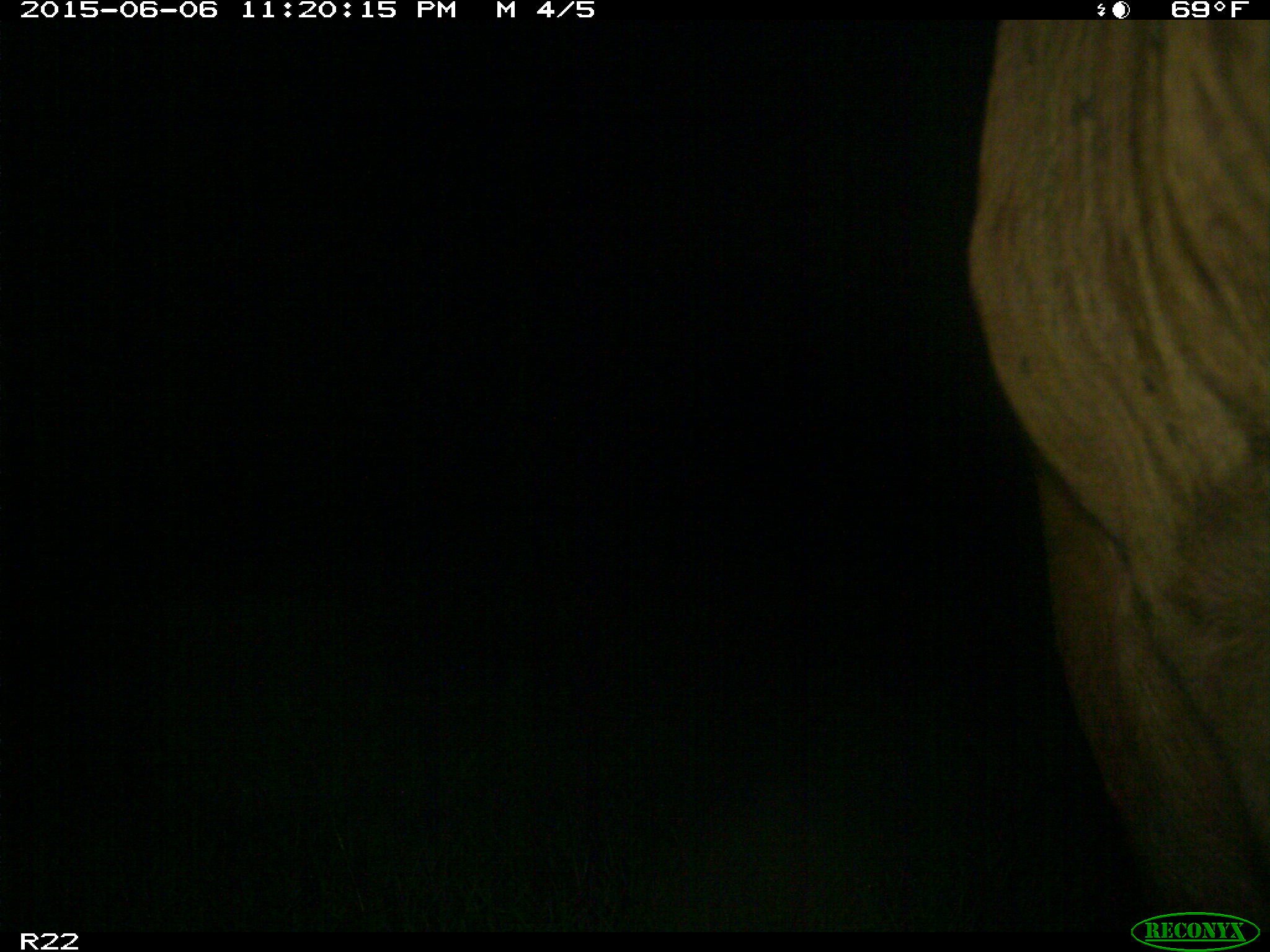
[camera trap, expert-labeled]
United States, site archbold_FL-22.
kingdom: Animalia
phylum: Chordata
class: Mammalia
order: Artiodactyla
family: Bovidae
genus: Bos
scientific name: Bos taurus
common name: domestic cow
Bos taurus (domestic cow).